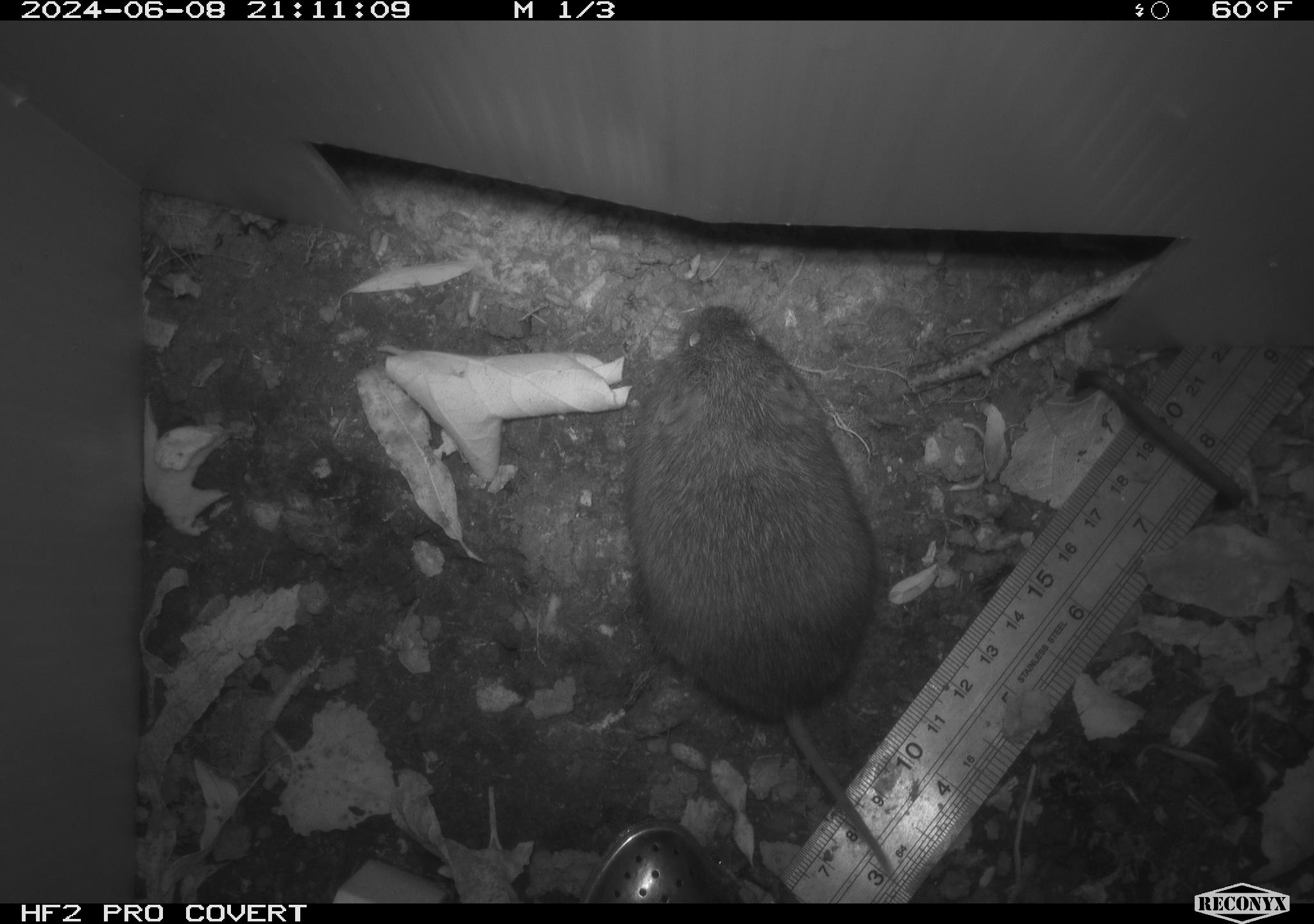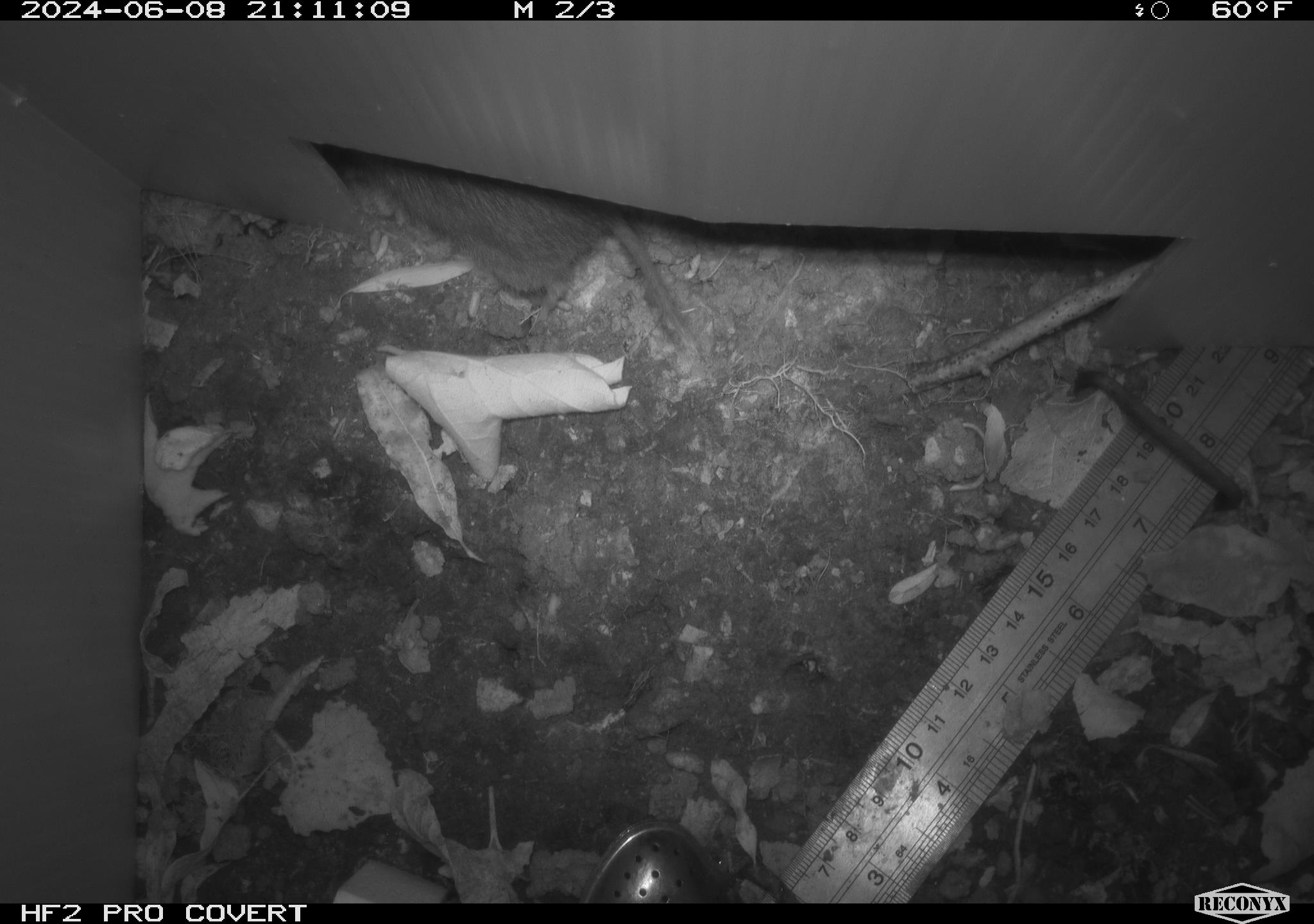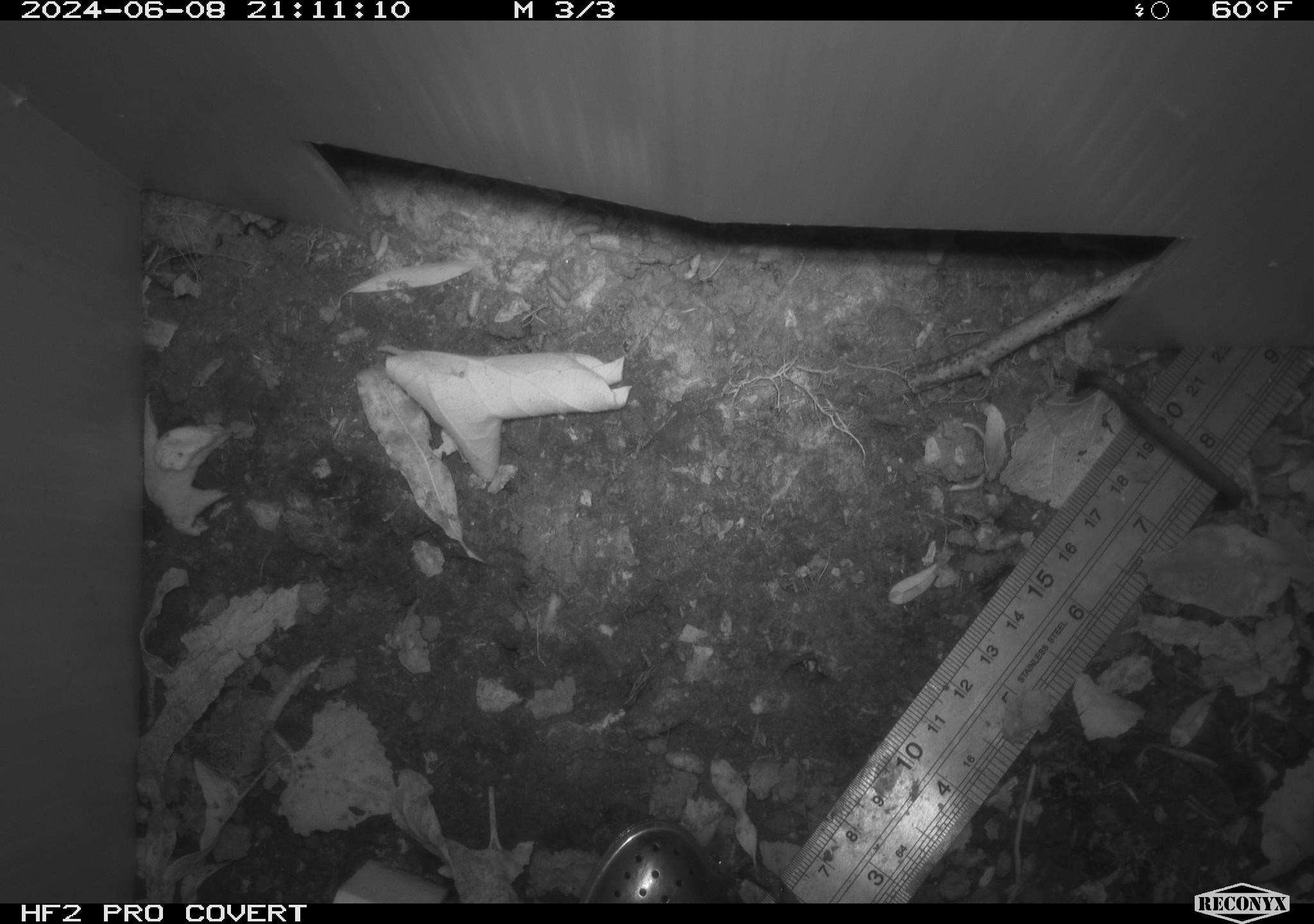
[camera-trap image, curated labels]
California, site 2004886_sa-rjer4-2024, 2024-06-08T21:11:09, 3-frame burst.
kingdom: Animalia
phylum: Chordata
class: Mammalia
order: Rodentia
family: Cricetidae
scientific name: Arvicolinae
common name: voles, lemmings, and muskrats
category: arvicolinae subfamily